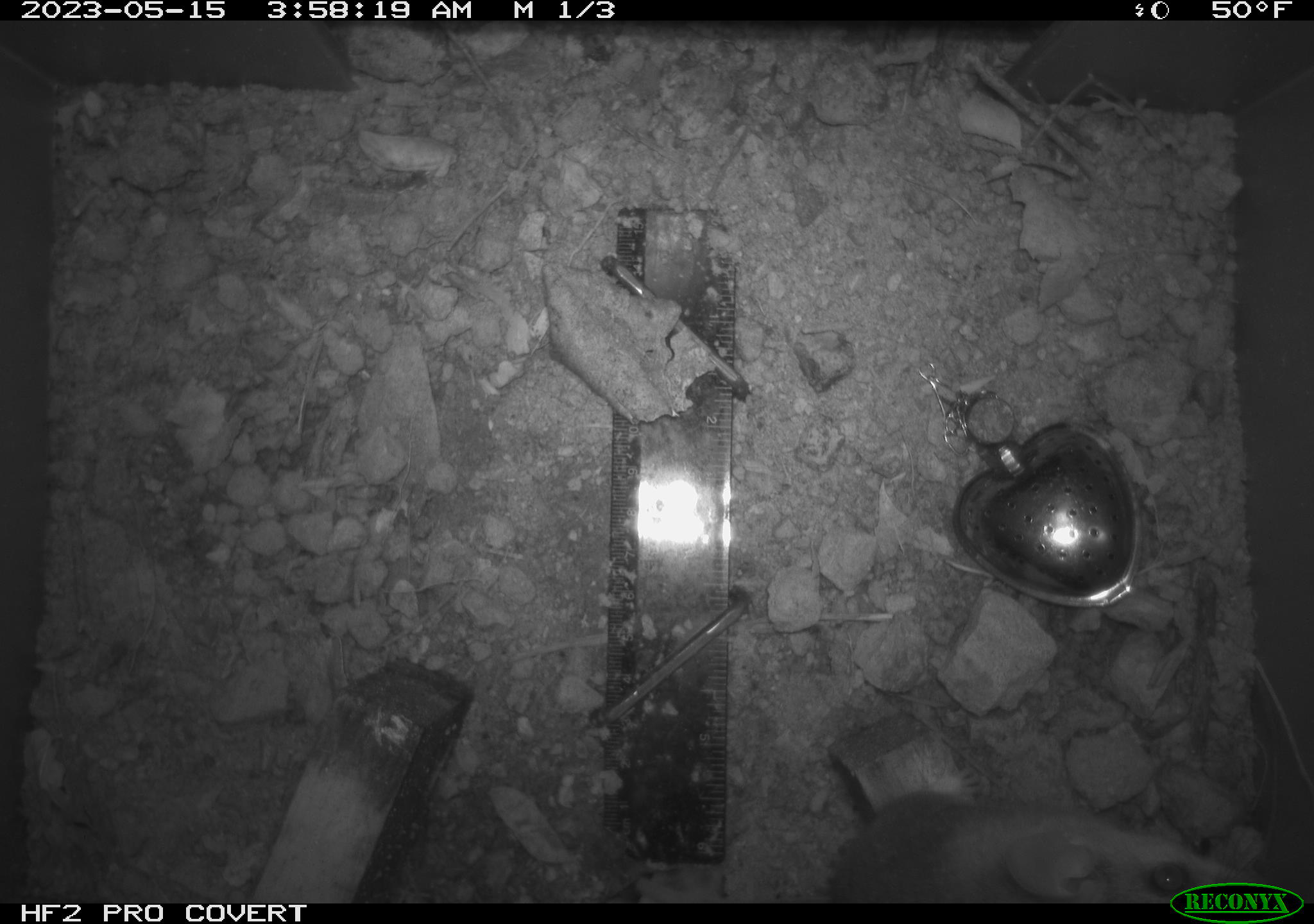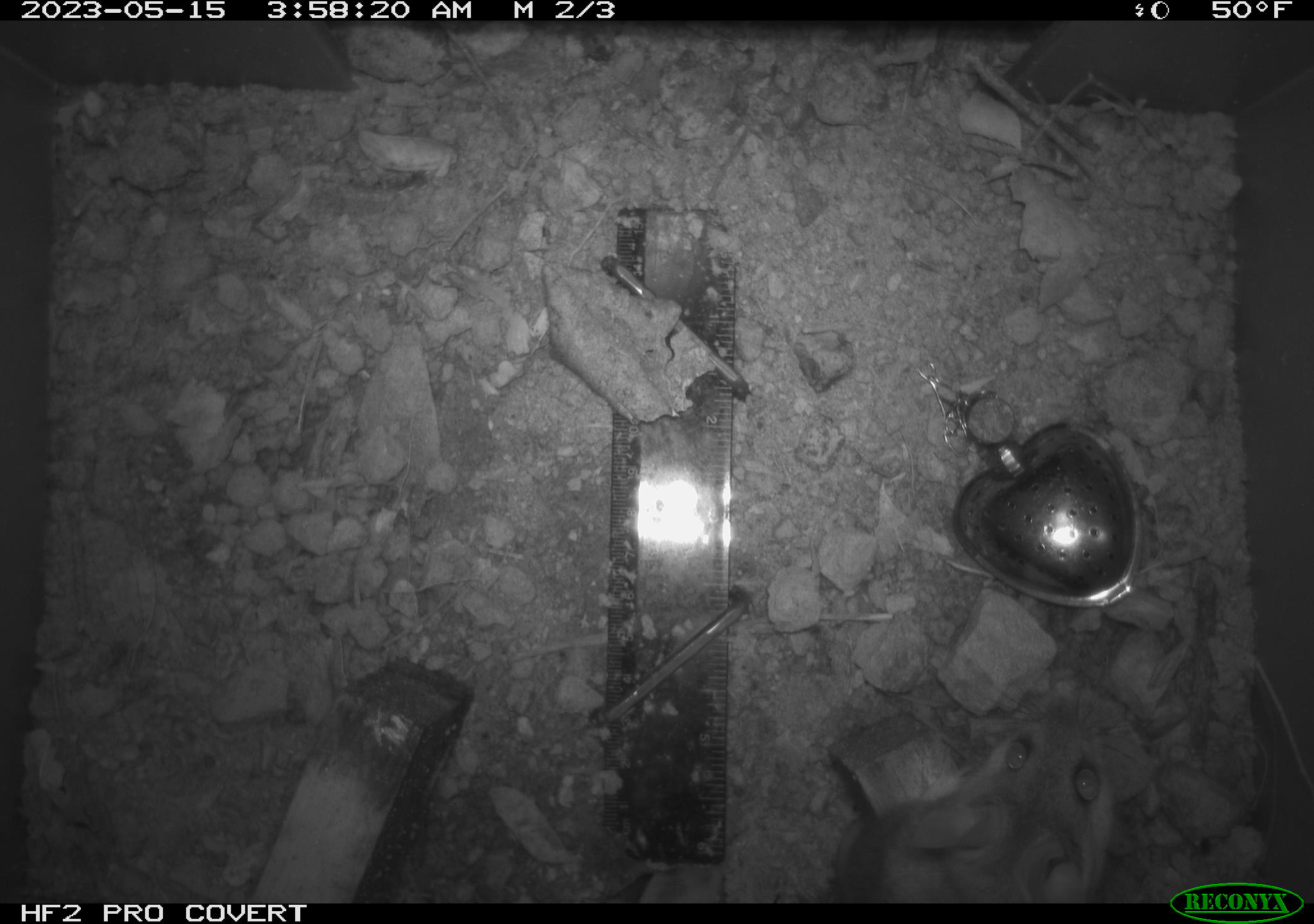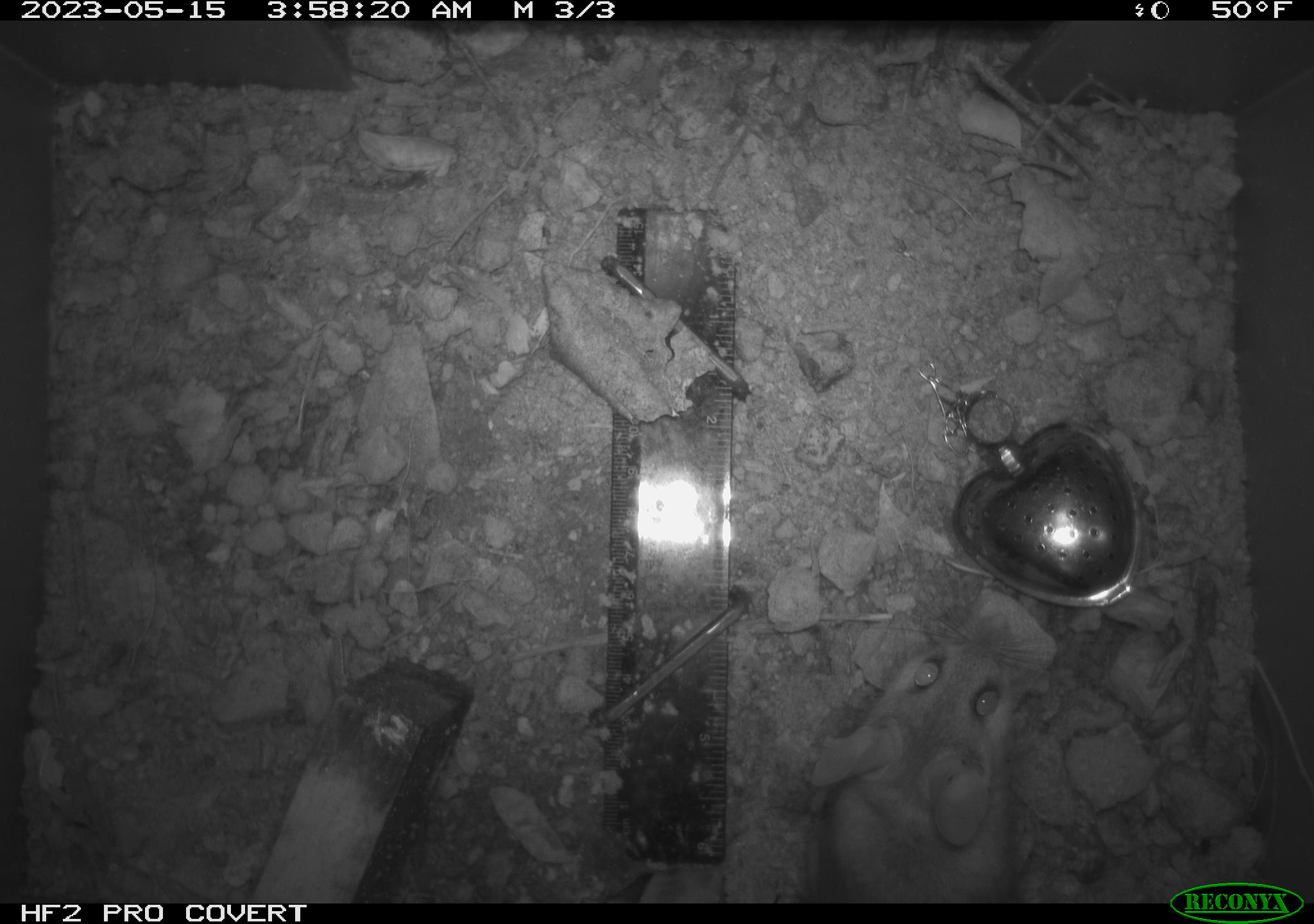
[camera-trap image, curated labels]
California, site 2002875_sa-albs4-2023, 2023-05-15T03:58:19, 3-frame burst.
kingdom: Animalia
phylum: Chordata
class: Mammalia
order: Rodentia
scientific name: Rodentia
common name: mouse species